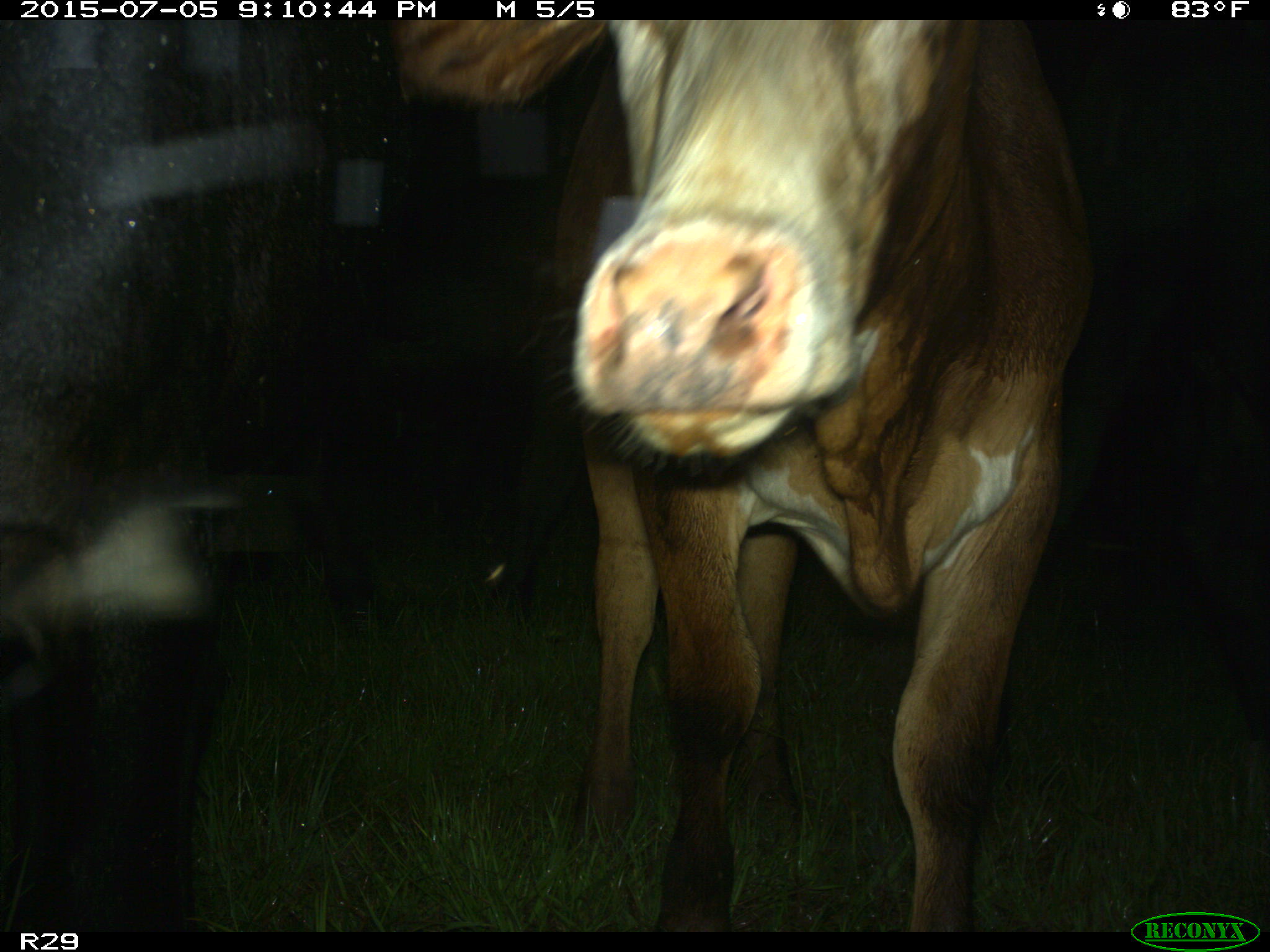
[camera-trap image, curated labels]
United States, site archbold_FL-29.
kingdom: Animalia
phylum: Chordata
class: Mammalia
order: Artiodactyla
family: Bovidae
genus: Bos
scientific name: Bos taurus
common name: domestic cow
Bos taurus (domestic cow).